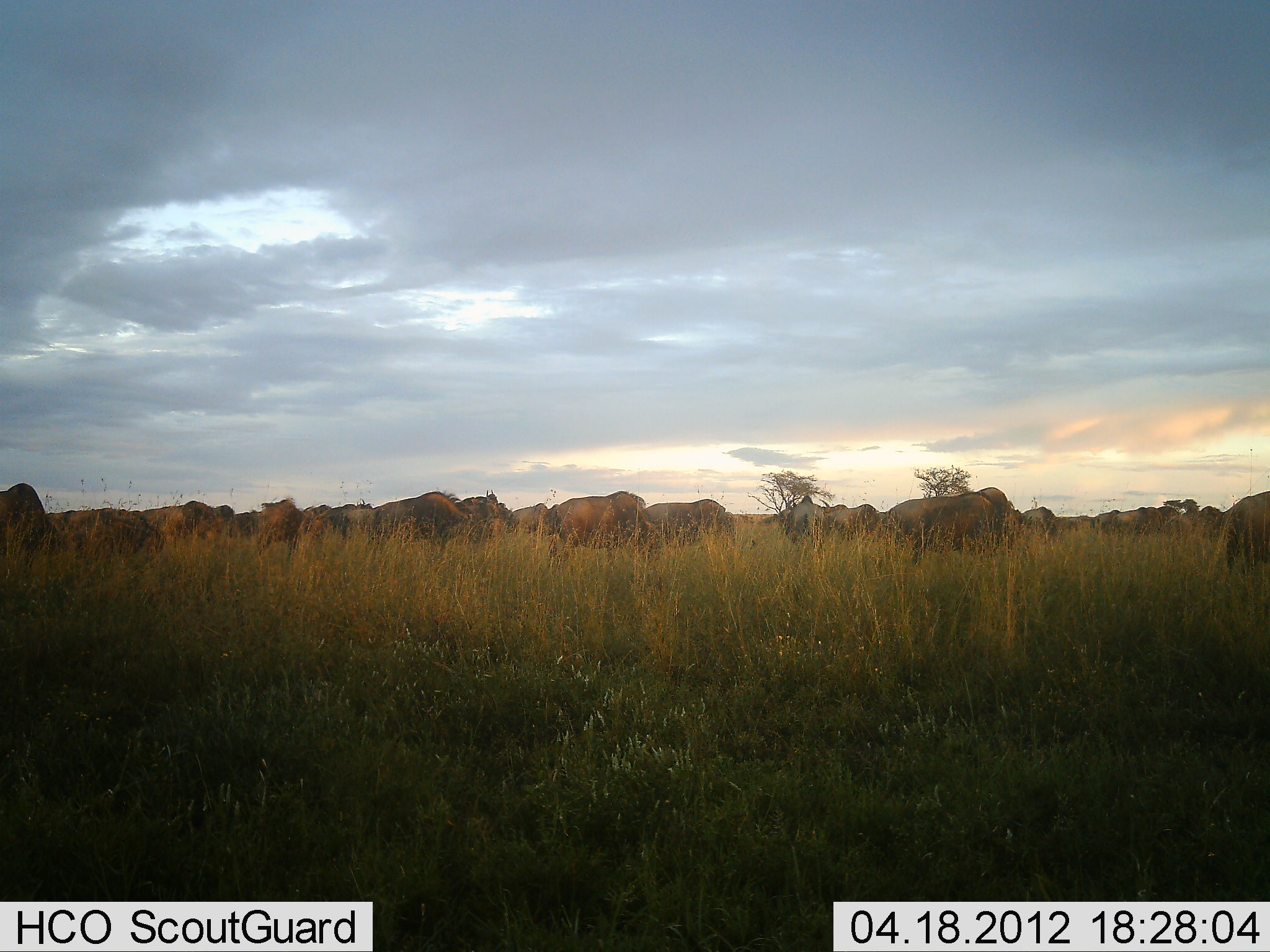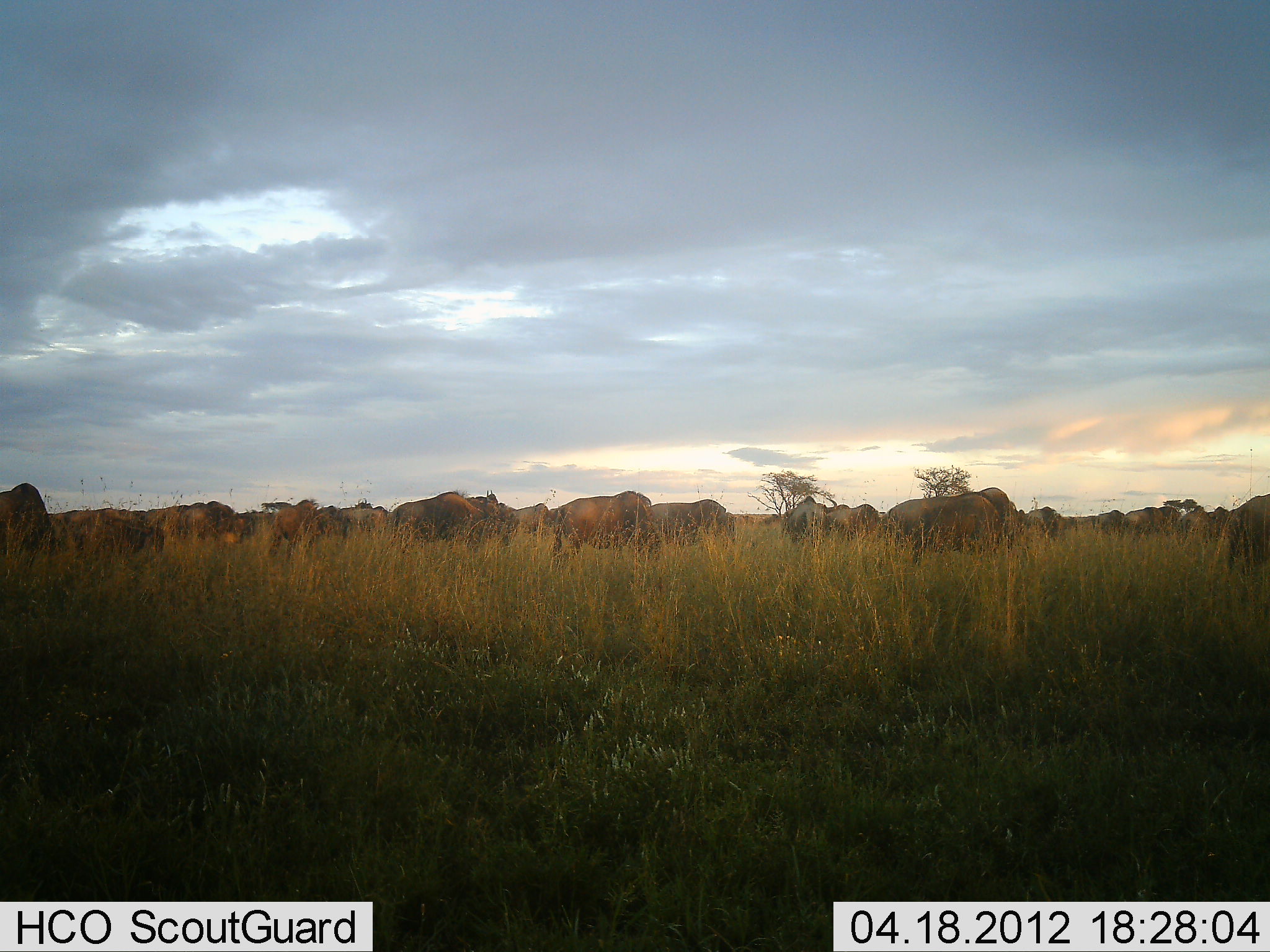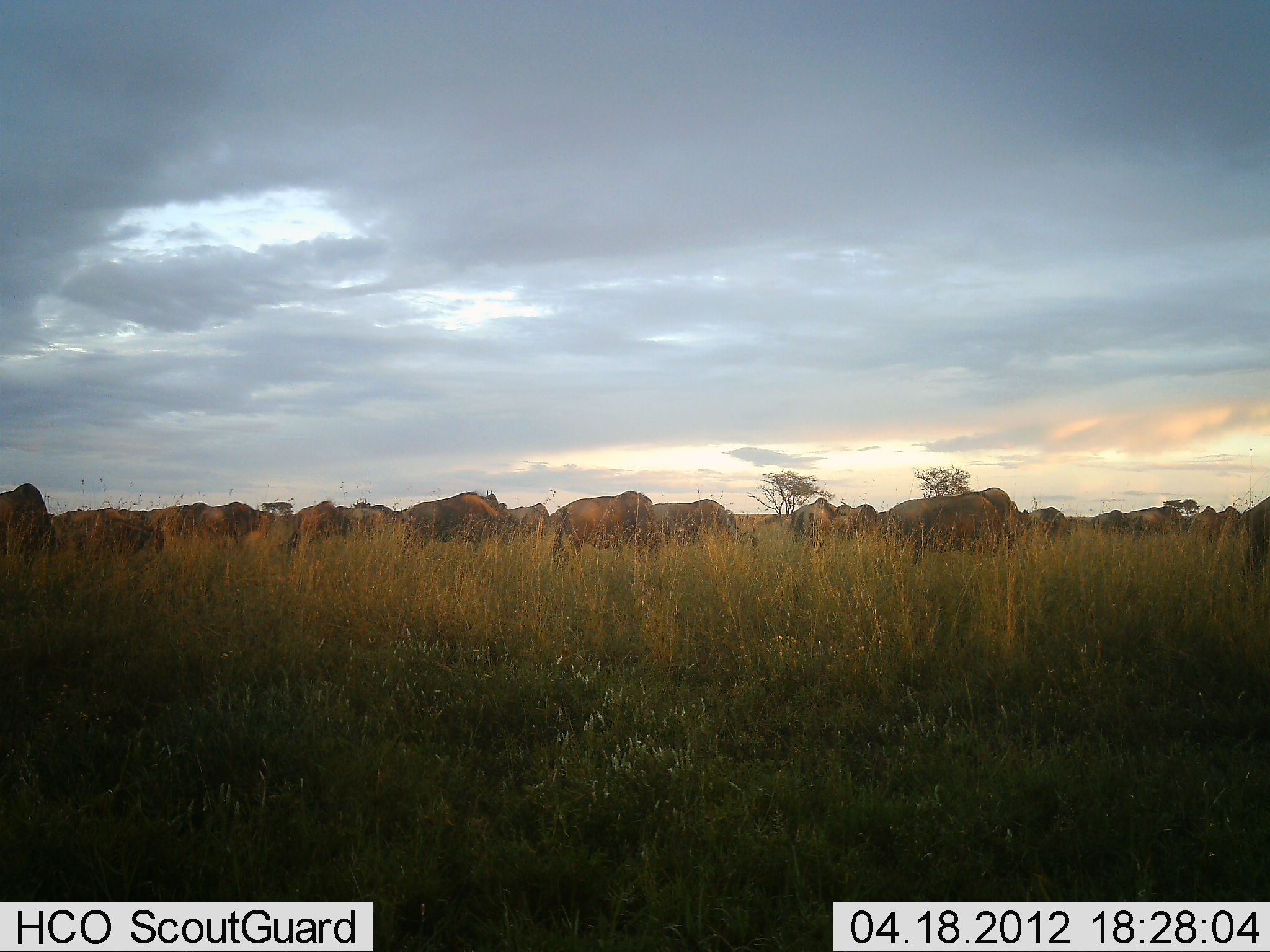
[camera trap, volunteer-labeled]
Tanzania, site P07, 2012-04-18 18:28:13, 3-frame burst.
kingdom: Animalia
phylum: Chordata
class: Mammalia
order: Artiodactyla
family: Bovidae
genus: Connochaetes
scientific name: Connochaetes taurinus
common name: blue wildebeest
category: wildebeest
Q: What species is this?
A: Wildebeest (blue wildebeest) (Connochaetes taurinus).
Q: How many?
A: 11-50.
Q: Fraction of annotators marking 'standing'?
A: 31%.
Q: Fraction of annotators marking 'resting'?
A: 0%.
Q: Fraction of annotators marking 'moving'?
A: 46%.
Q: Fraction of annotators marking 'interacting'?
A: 0%.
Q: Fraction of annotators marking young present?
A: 0%.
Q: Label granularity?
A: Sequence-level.